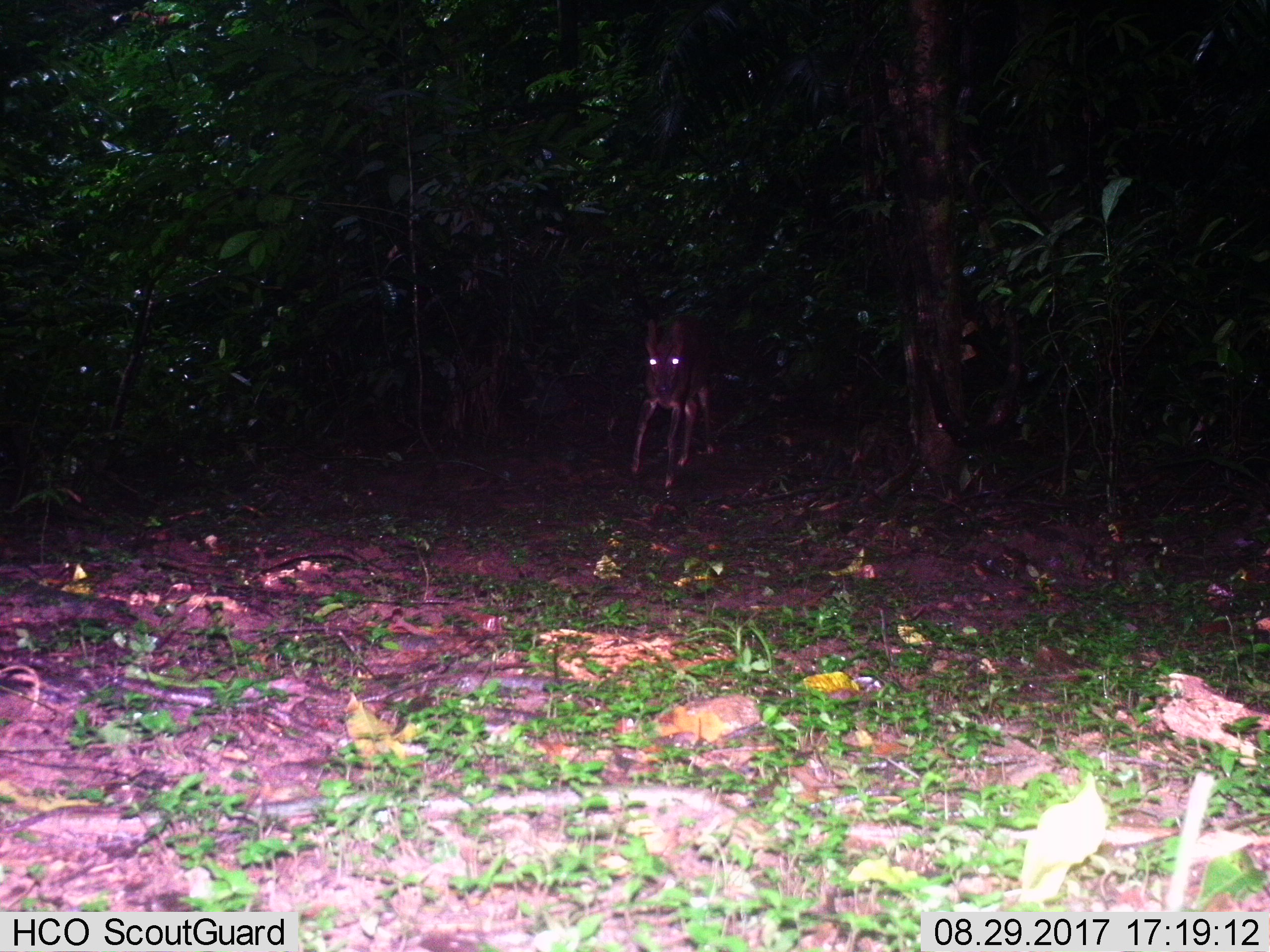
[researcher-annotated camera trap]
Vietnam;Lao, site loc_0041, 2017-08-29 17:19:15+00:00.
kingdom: Animalia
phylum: Chordata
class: Mammalia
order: Artiodactyla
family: Cervidae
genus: Muntiacus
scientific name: Muntiacus vuquangensis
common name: large-antlered muntjac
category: large antlered muntjac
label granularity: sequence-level